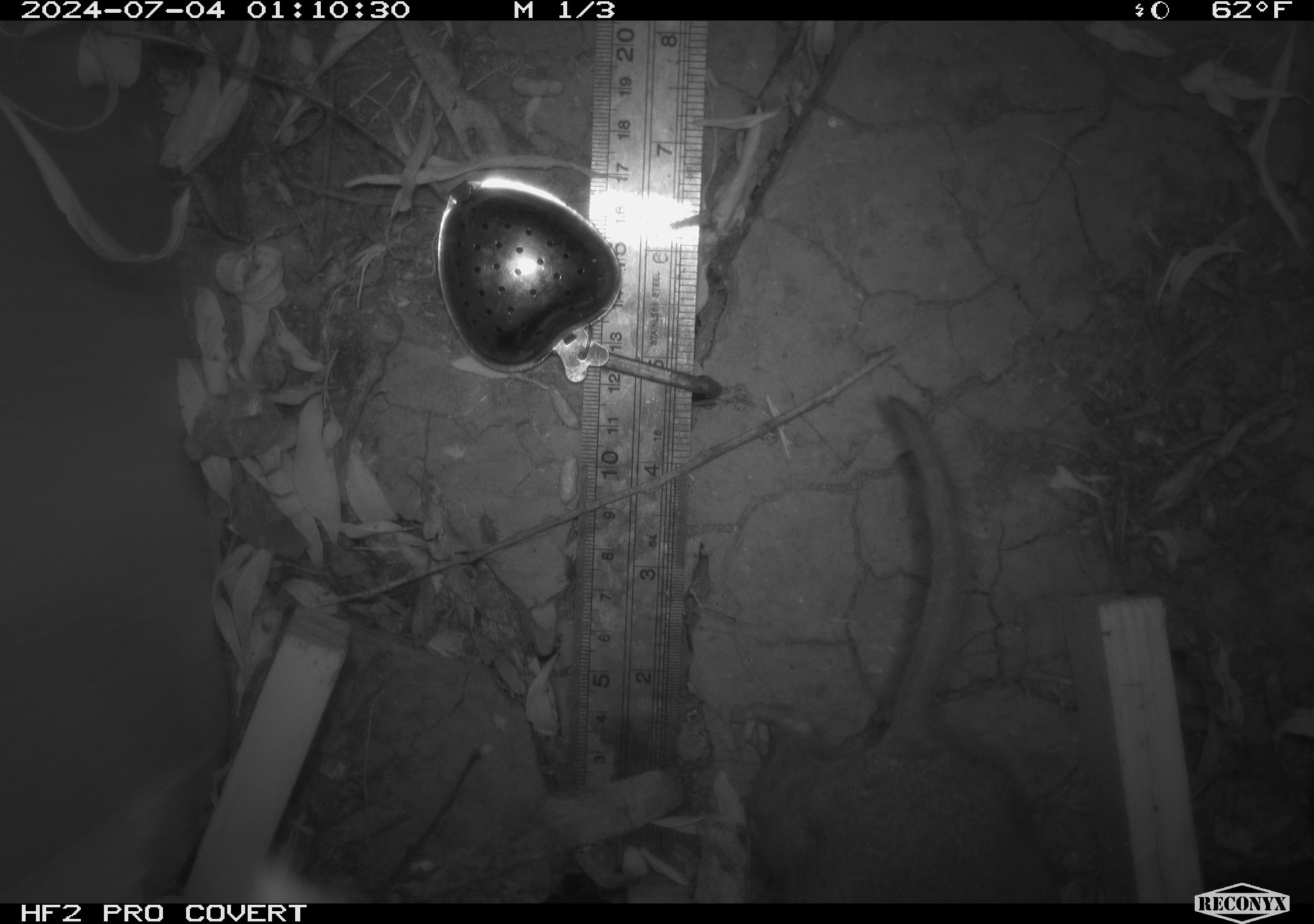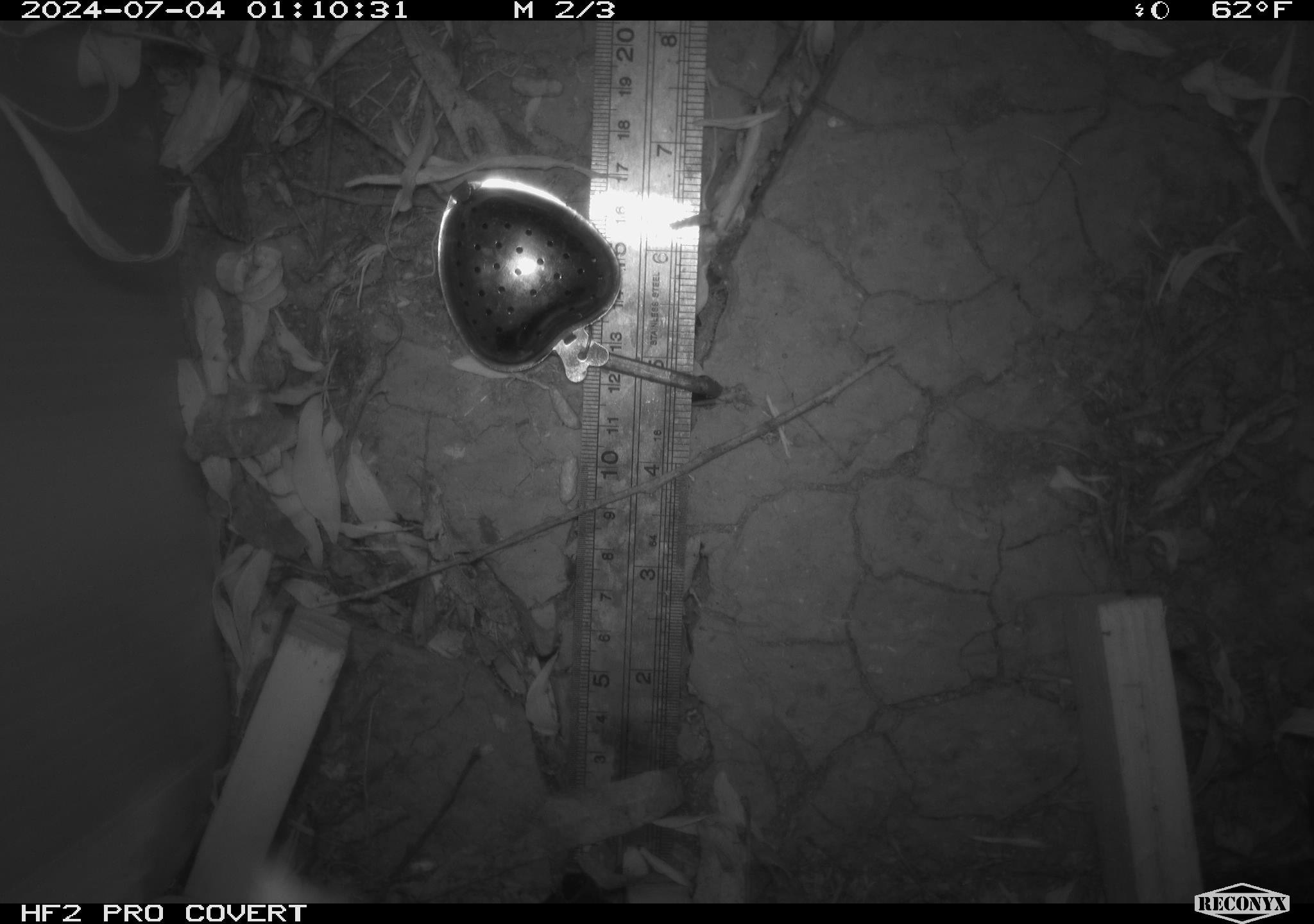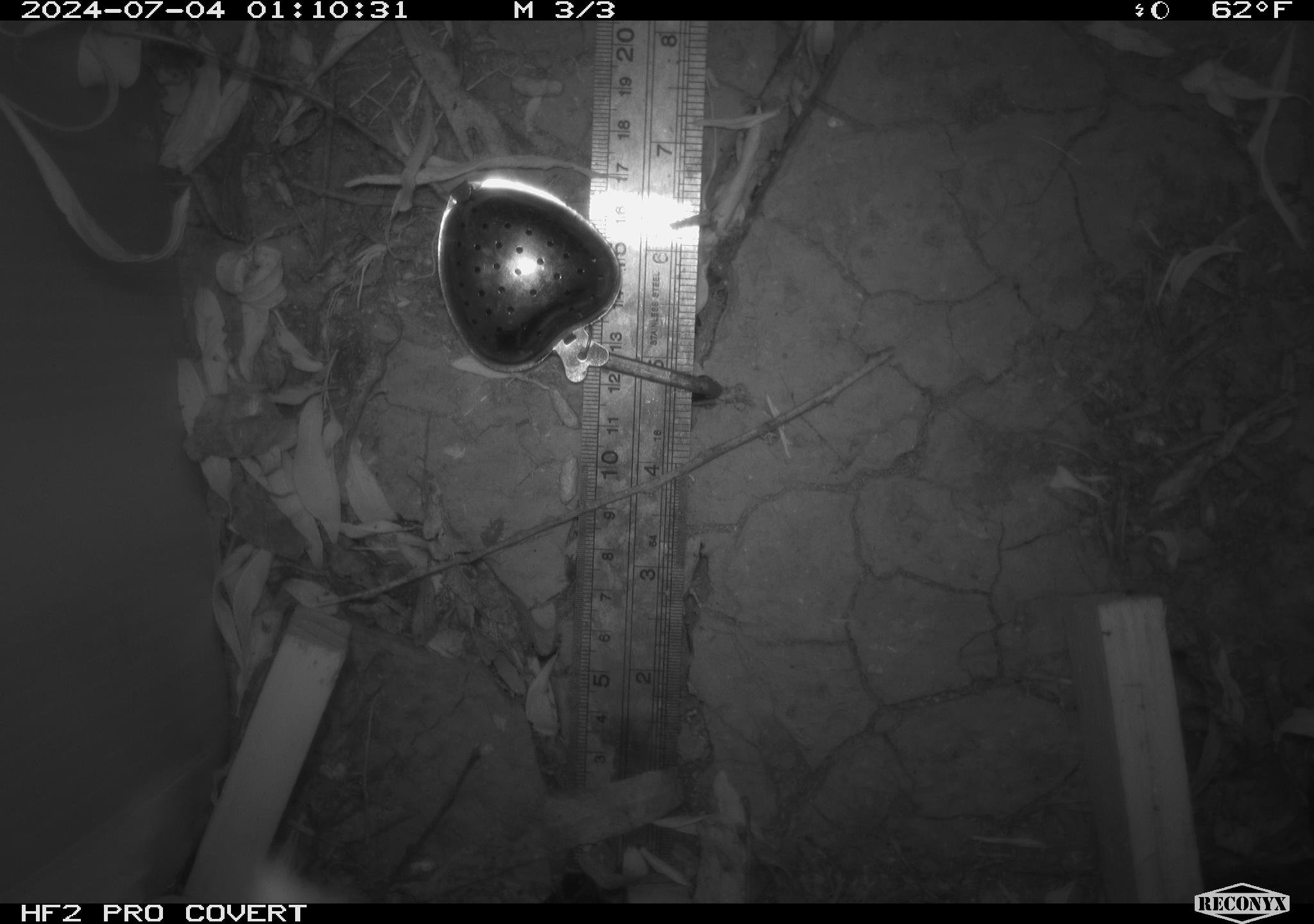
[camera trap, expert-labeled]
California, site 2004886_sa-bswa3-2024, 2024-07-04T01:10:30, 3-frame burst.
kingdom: Animalia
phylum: Chordata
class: Mammalia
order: Rodentia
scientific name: Rodentia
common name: woodrat or rat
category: woodrat or rat species